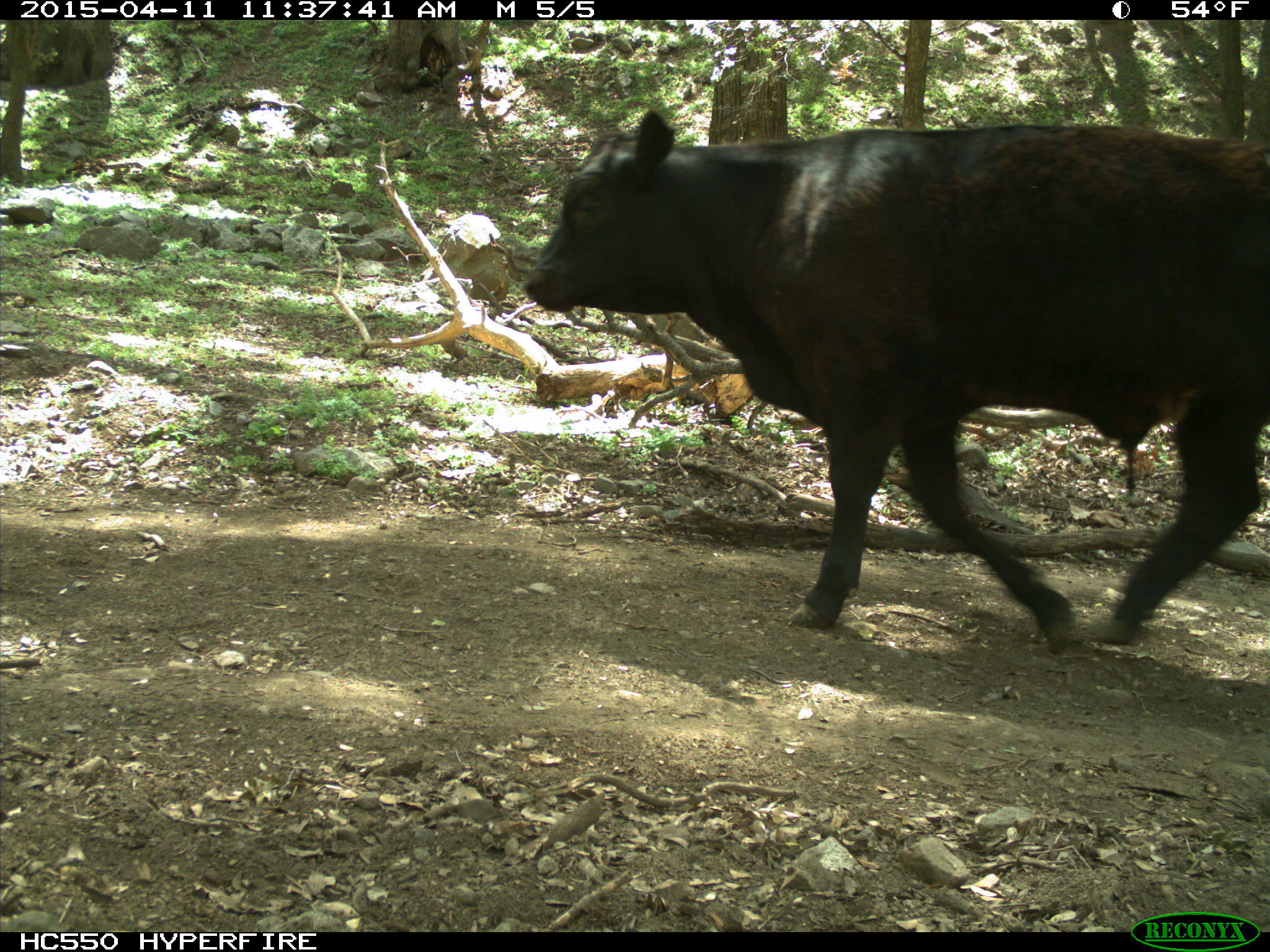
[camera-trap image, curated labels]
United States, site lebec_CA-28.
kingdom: Animalia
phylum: Chordata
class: Mammalia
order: Artiodactyla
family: Bovidae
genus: Bos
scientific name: Bos taurus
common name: domestic cow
Bos taurus (domestic cow).